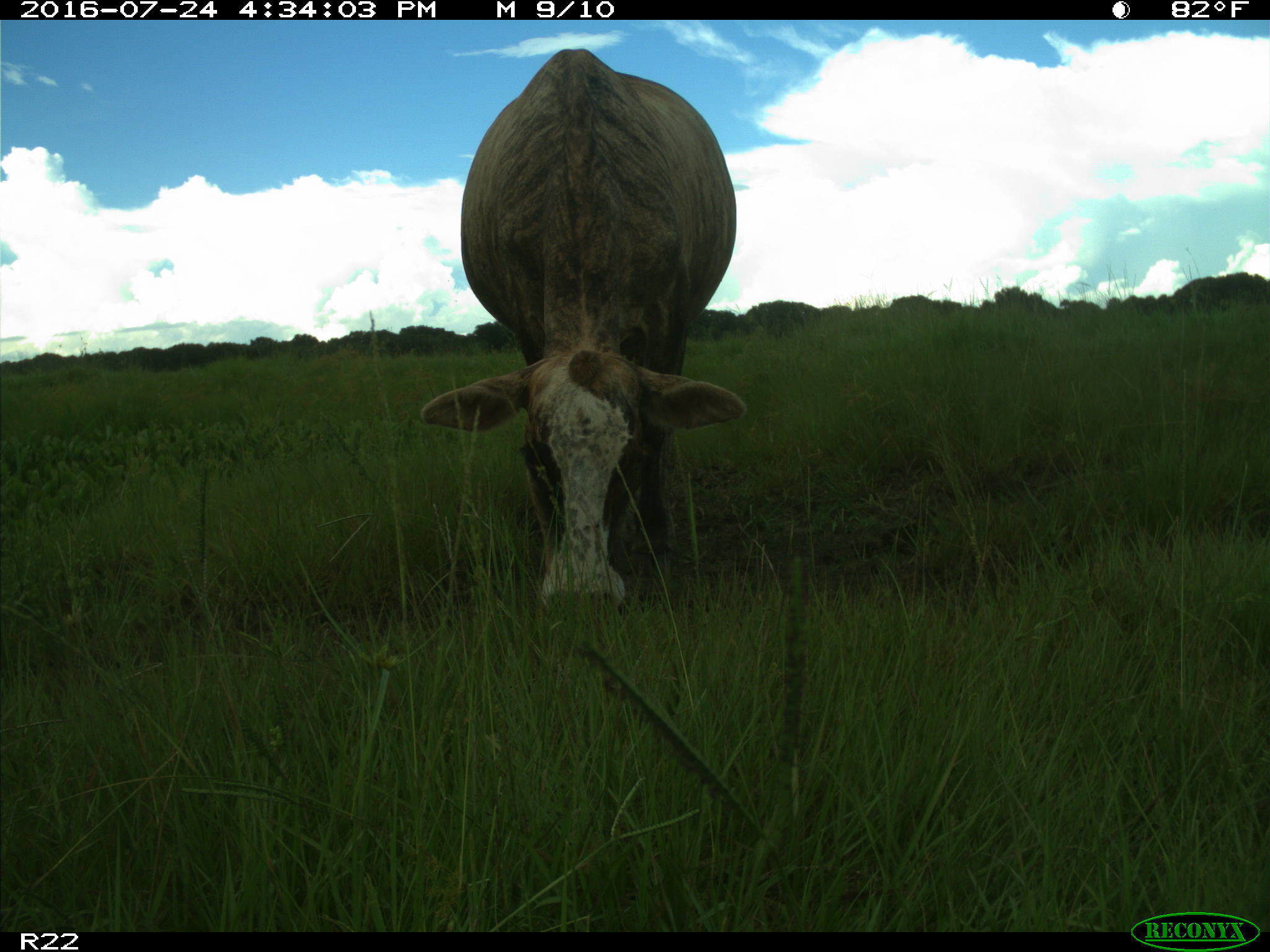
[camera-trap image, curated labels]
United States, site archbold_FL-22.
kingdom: Animalia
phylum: Chordata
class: Mammalia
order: Artiodactyla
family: Bovidae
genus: Bos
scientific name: Bos taurus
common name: domestic cow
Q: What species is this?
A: Bos taurus (domestic cow).